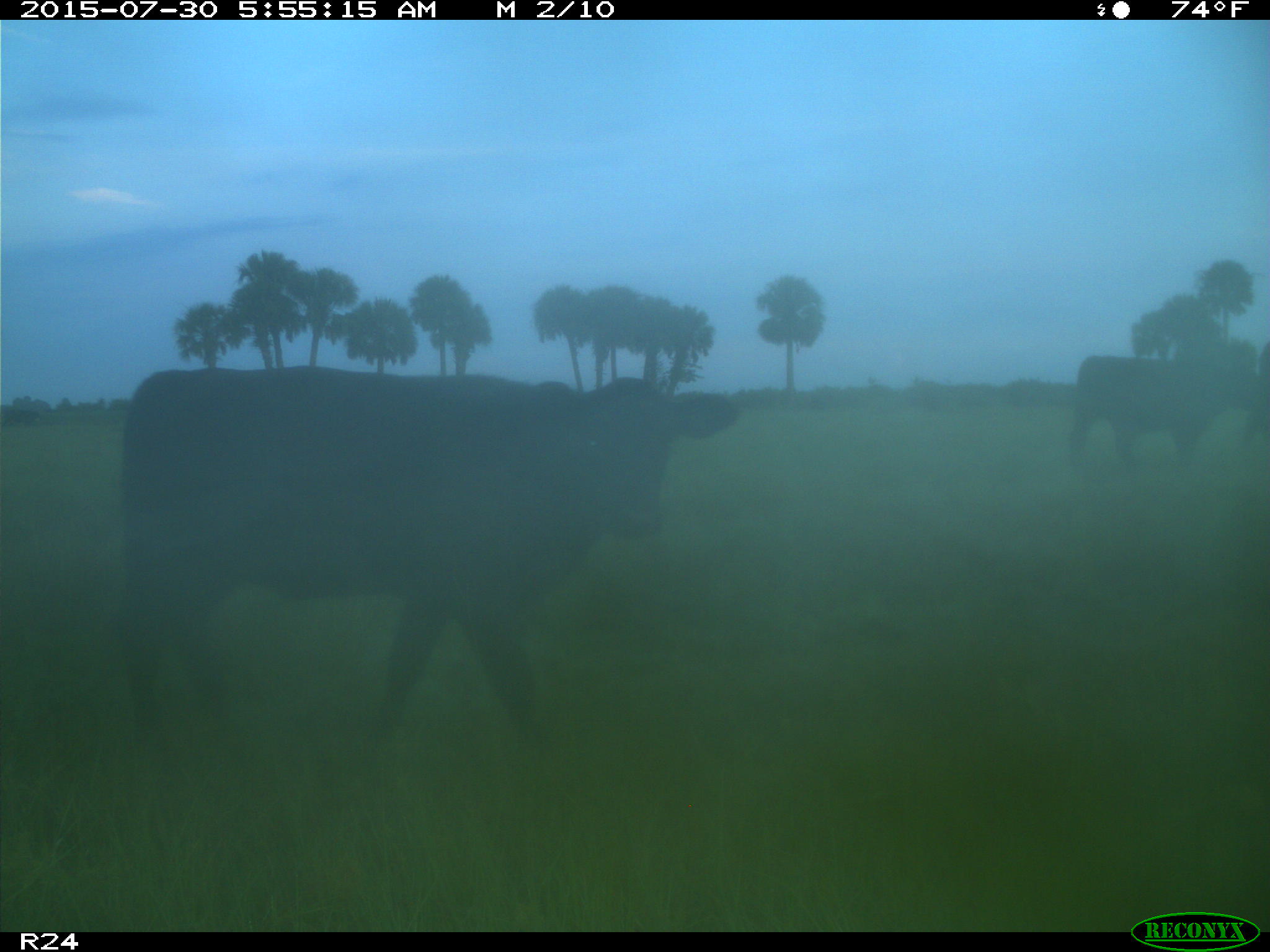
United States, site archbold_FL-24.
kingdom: Animalia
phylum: Chordata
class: Mammalia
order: Artiodactyla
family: Bovidae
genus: Bos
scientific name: Bos taurus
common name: domestic cow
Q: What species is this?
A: Bos taurus (domestic cow).